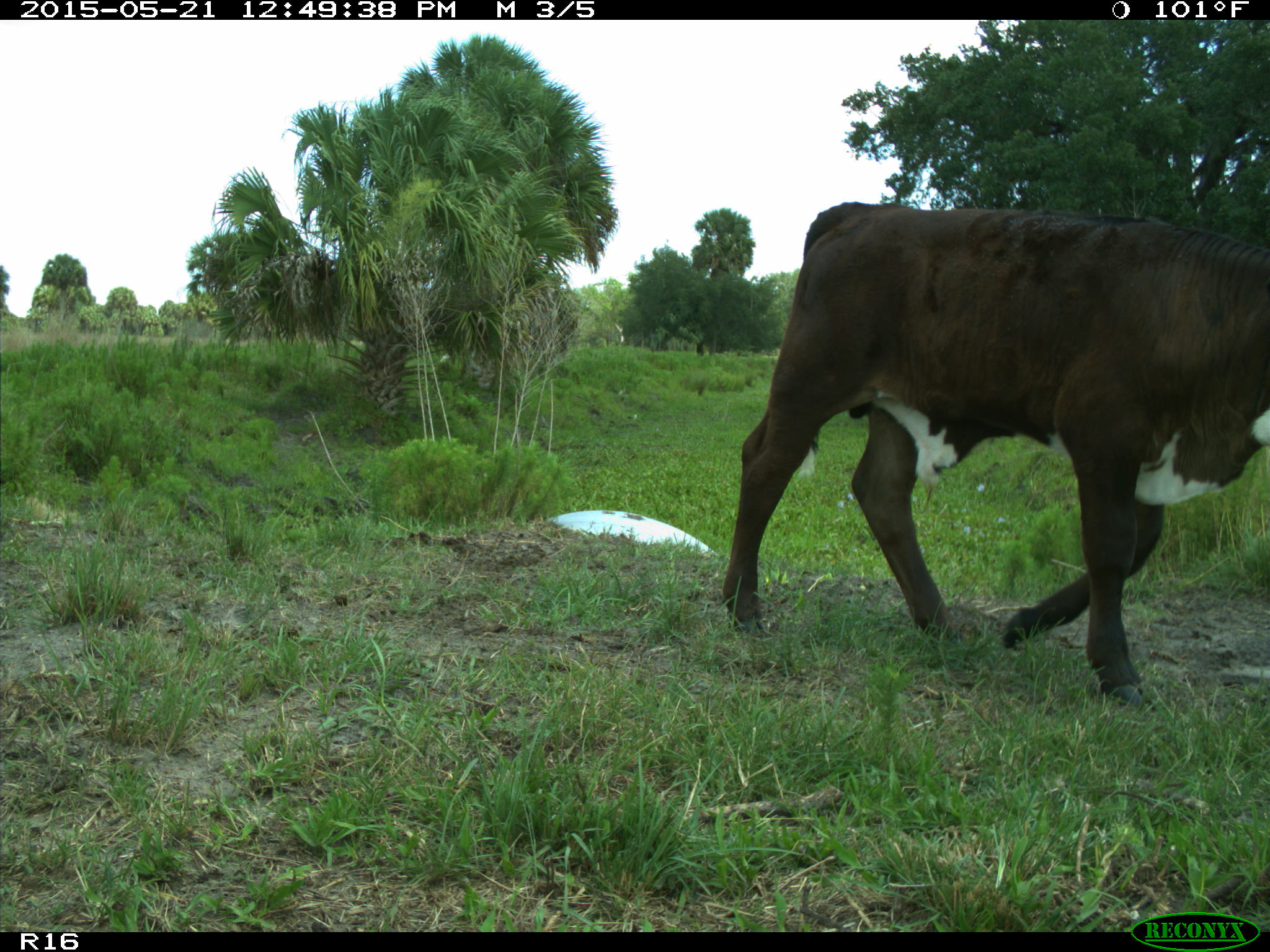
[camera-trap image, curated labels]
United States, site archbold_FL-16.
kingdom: Animalia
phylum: Chordata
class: Mammalia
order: Artiodactyla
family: Bovidae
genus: Bos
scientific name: Bos taurus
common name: domestic cow